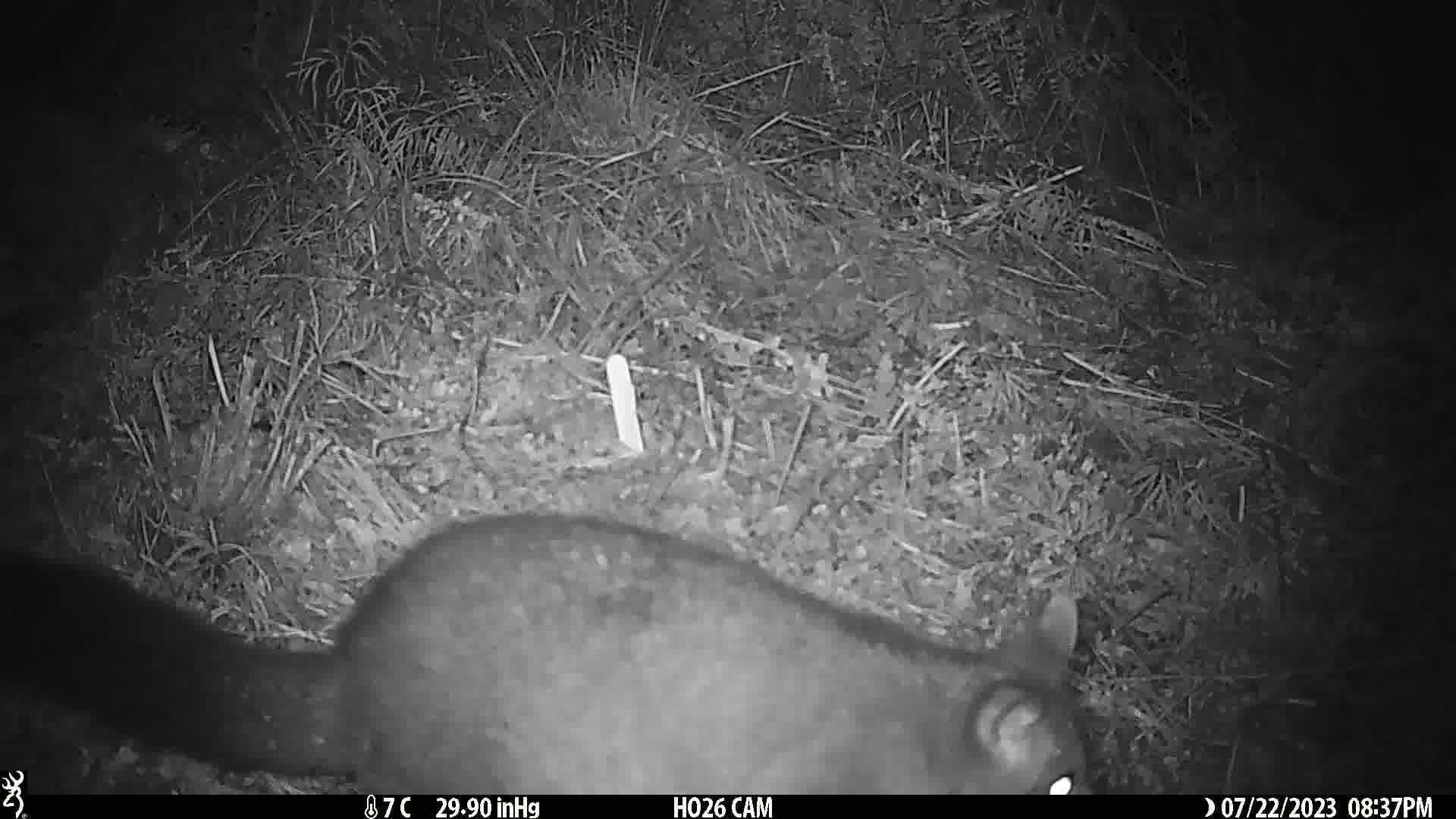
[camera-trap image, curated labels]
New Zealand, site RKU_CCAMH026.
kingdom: Animalia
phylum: Chordata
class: Mammalia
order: Diprotodontia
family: Phalangeridae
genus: Trichosurus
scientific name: Trichosurus vulpecula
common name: common brushtail possum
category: possum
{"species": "possum (common brushtail possum) (Trichosurus vulpecula)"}